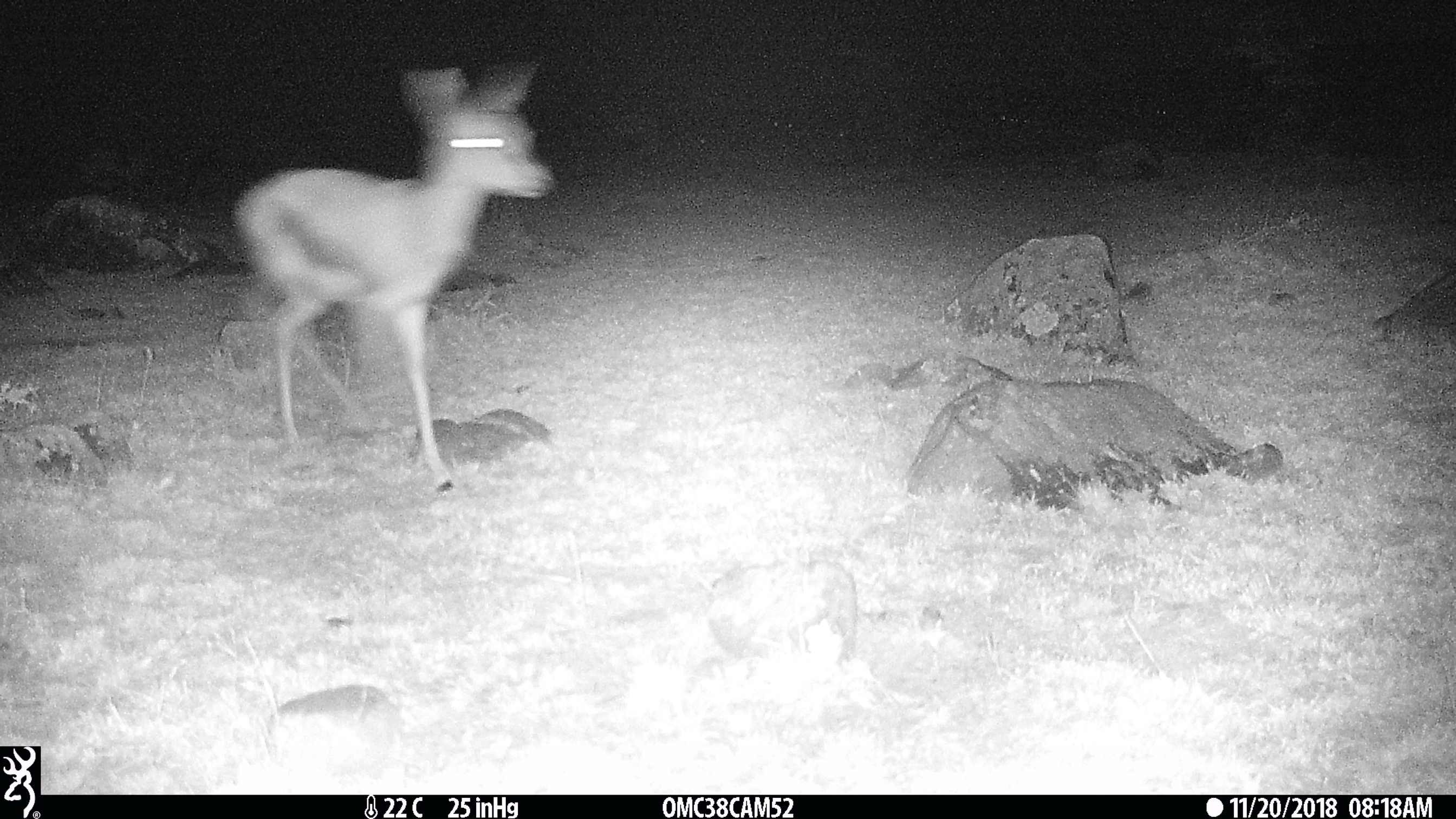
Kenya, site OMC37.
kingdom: Animalia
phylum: Chordata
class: Mammalia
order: Artiodactyla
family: Bovidae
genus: Eudorcas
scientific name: Eudorcas thomsonii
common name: thomon's gazelle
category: gazelle thomsons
Gazelle thomsons (thomon's gazelle) (Eudorcas thomsonii).